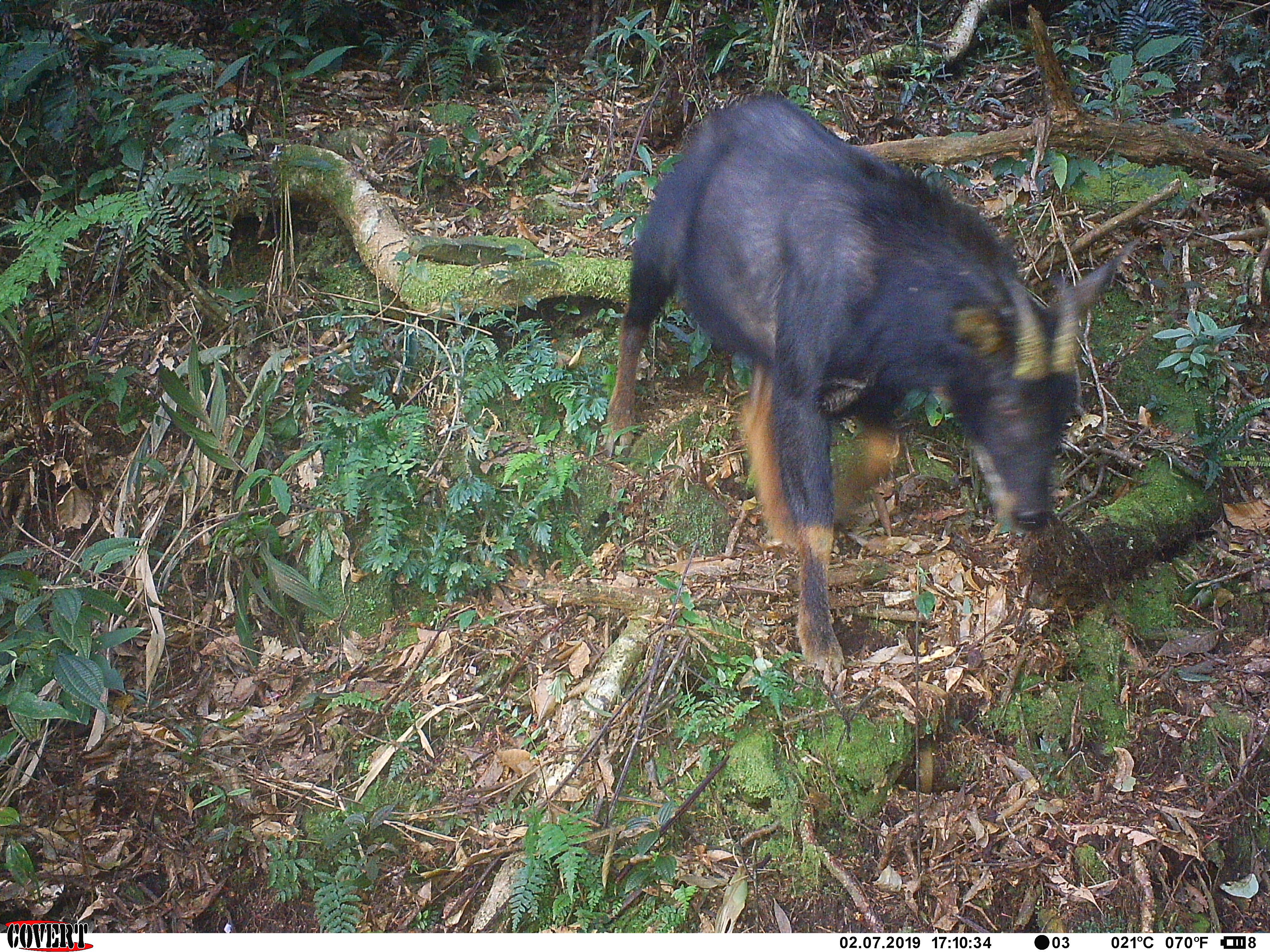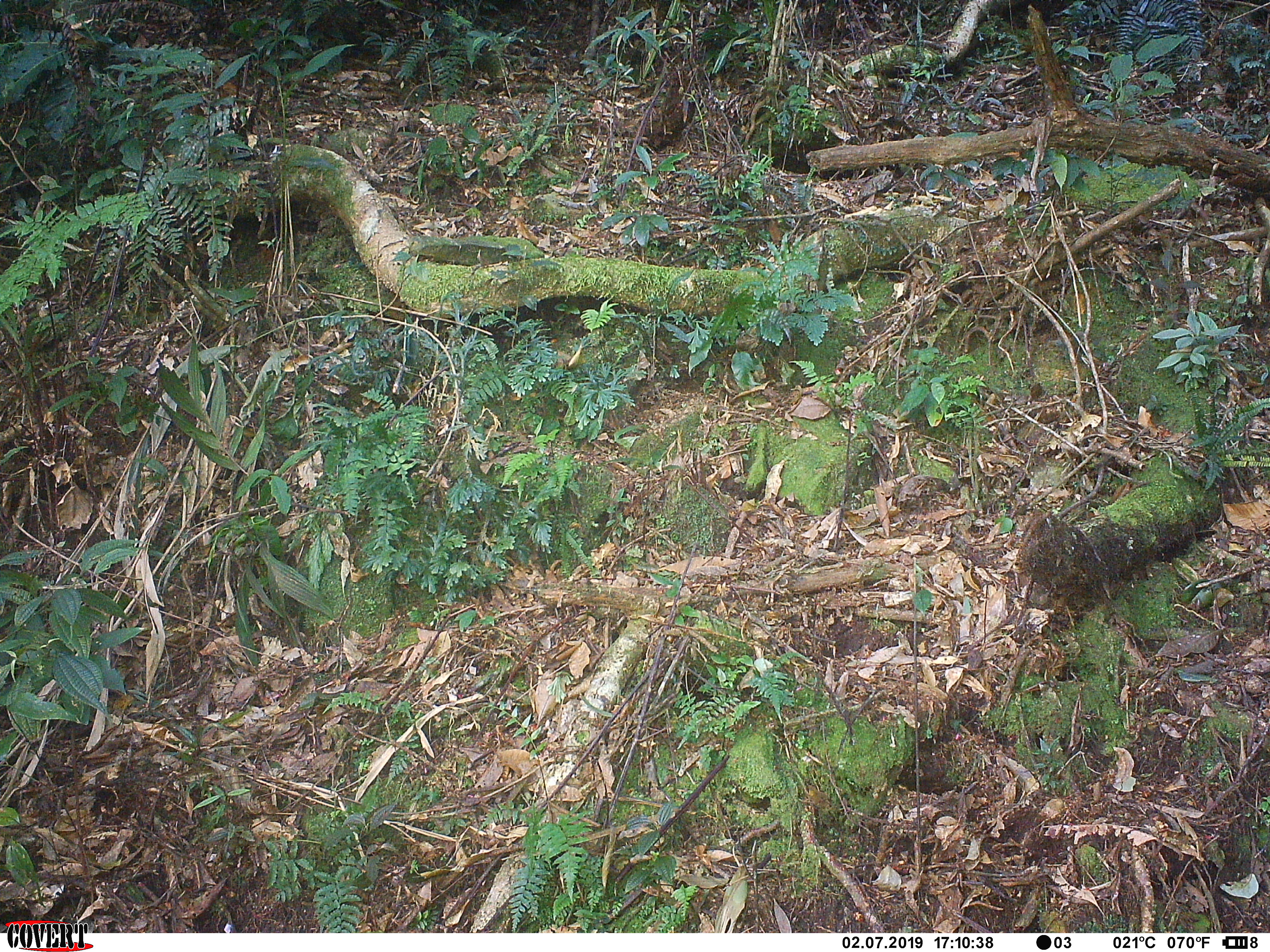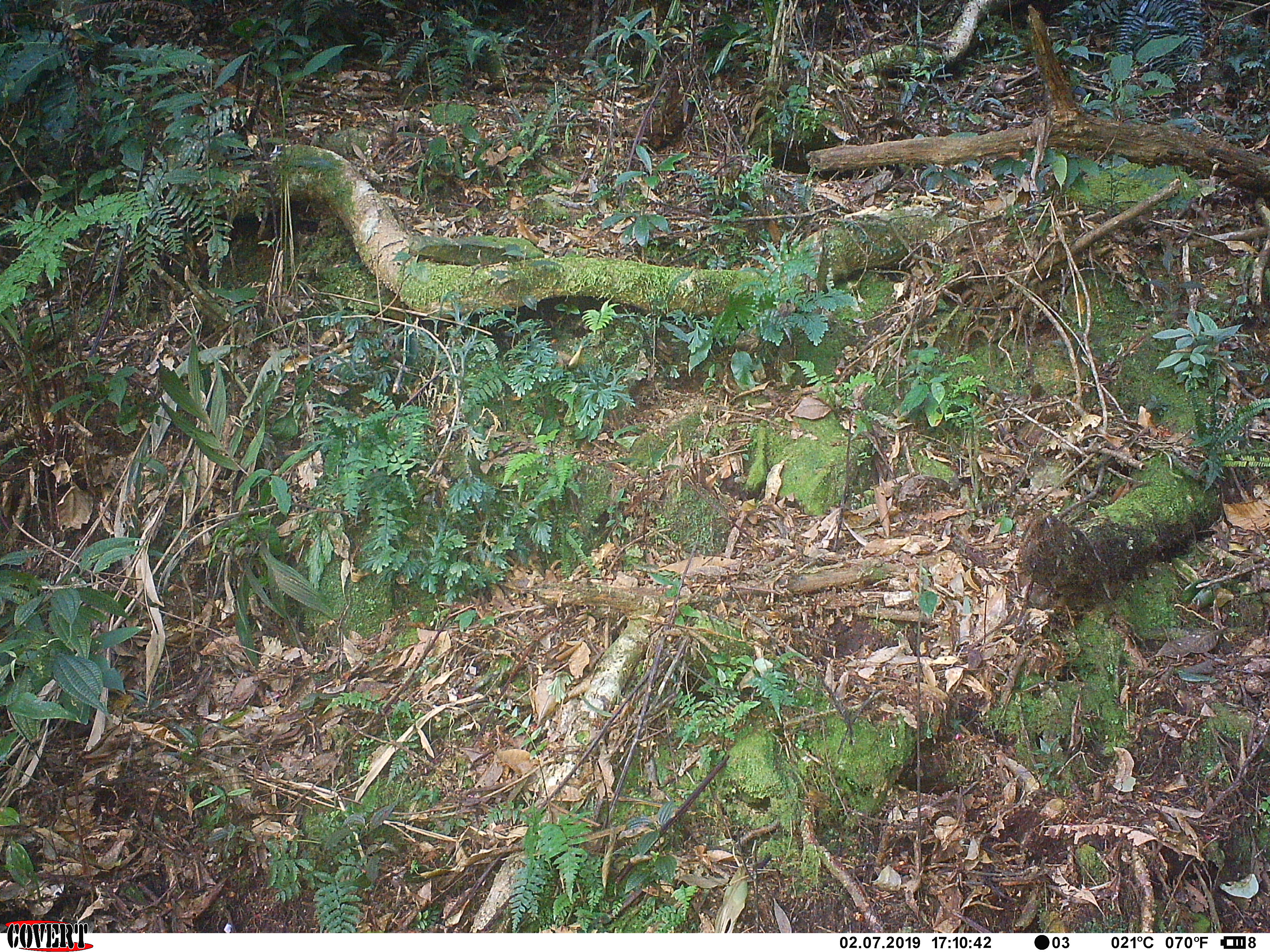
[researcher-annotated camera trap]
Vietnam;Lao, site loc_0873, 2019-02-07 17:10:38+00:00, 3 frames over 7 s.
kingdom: Animalia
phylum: Chordata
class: Mammalia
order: Artiodactyla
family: Bovidae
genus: Capricornis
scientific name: Capricornis sumatraensis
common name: chinese serow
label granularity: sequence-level